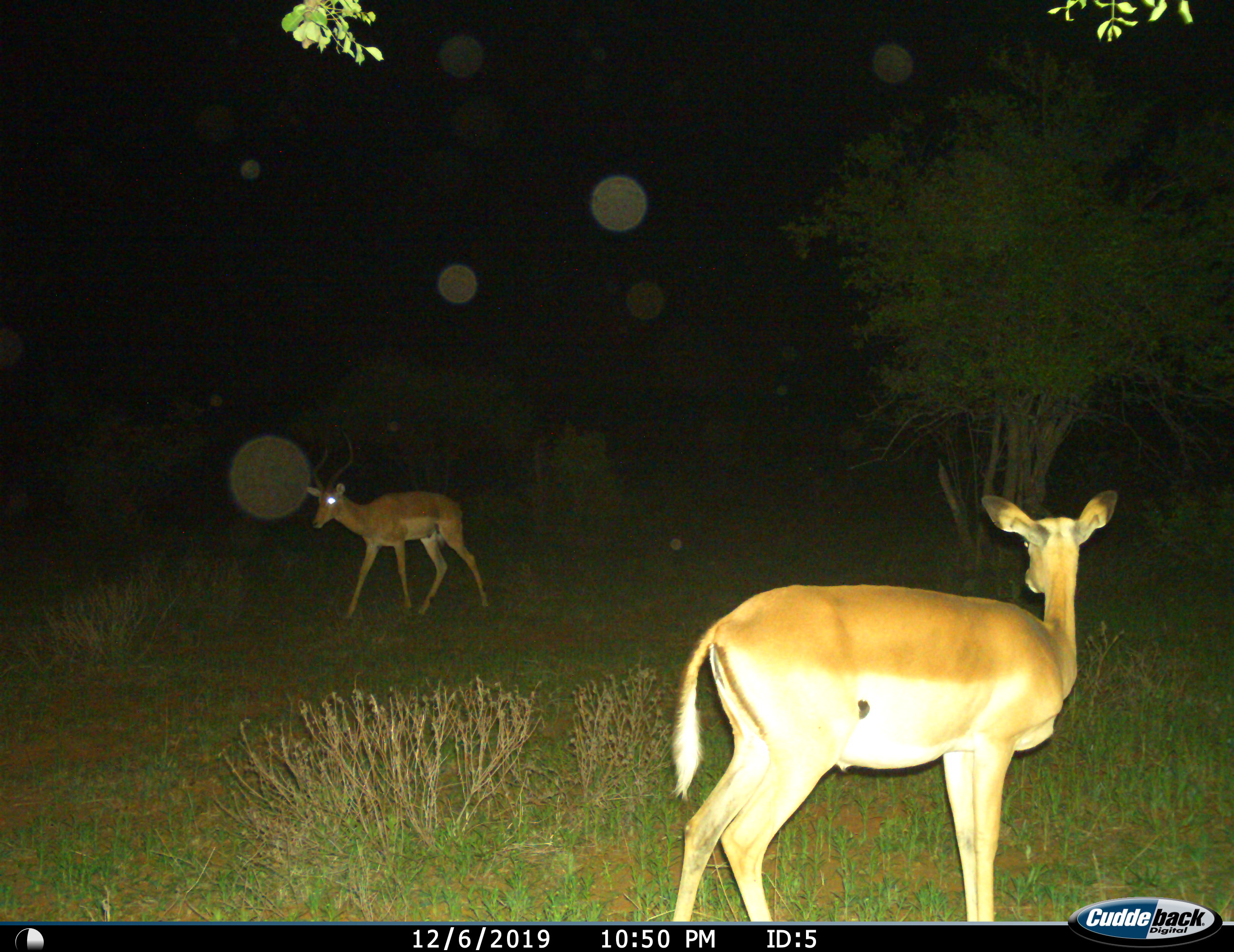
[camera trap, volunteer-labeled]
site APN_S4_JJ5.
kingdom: Animalia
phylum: Chordata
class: Mammalia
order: Artiodactyla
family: Bovidae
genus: Aepyceros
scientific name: Aepyceros melampus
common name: impala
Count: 2.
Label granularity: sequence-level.